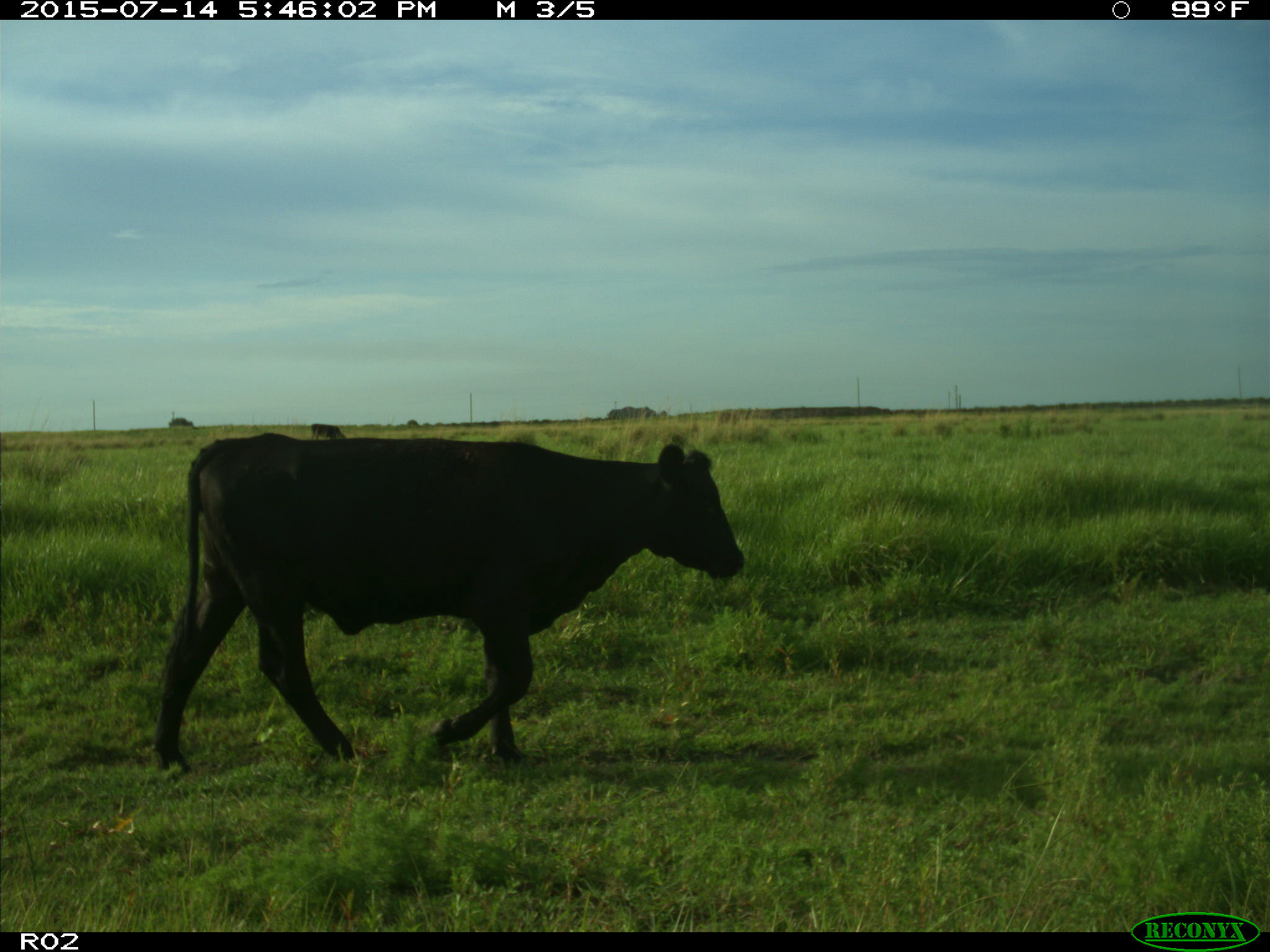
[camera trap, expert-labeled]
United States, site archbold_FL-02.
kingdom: Animalia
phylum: Chordata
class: Mammalia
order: Artiodactyla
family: Bovidae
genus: Bos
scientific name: Bos taurus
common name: domestic cow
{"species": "Bos taurus (domestic cow)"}